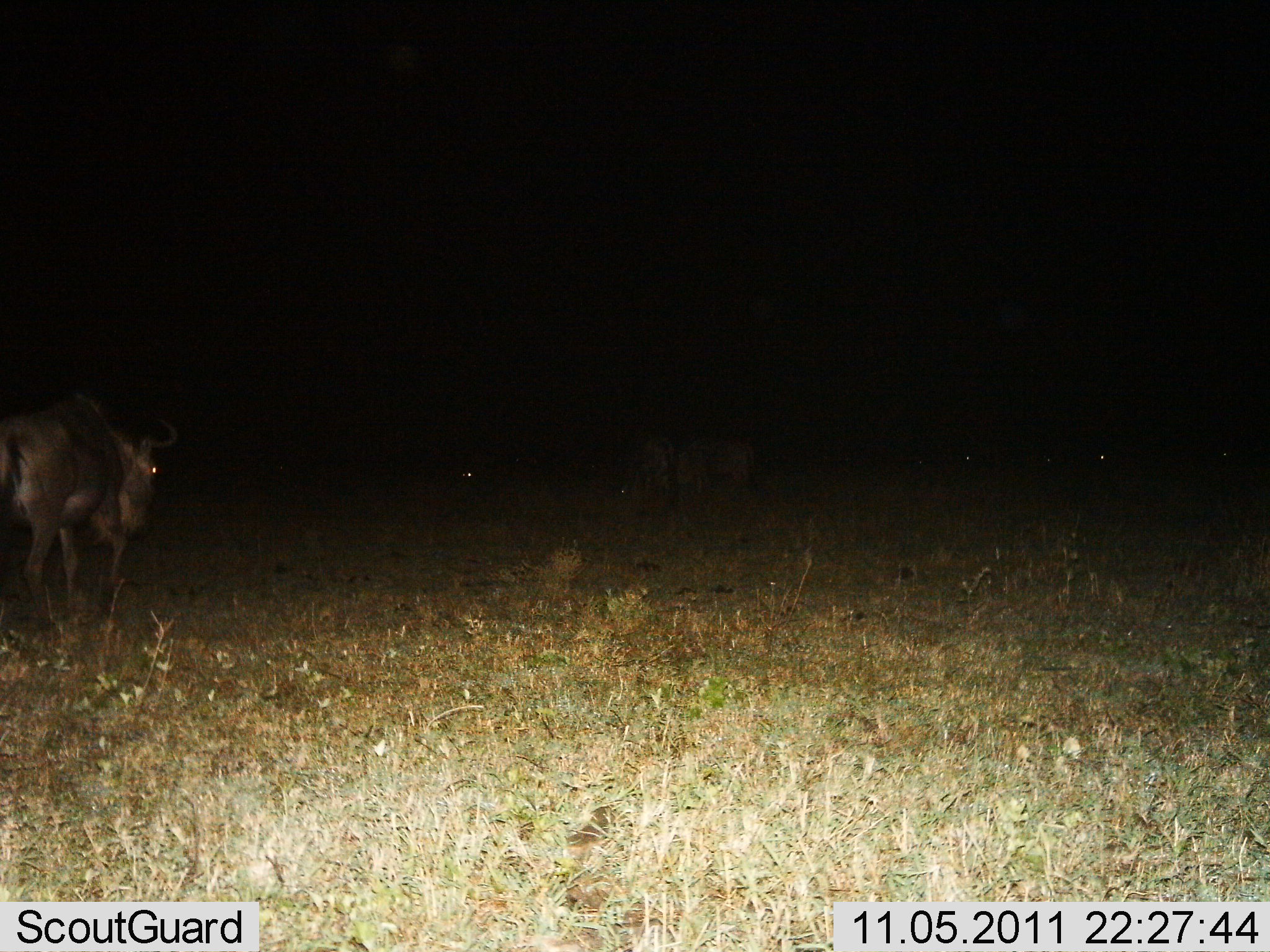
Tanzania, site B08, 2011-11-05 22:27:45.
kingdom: Animalia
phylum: Chordata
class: Mammalia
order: Artiodactyla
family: Bovidae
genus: Connochaetes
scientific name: Connochaetes taurinus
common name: blue wildebeest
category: wildebeest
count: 1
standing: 17%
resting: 0%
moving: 83%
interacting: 0%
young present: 0%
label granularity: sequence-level